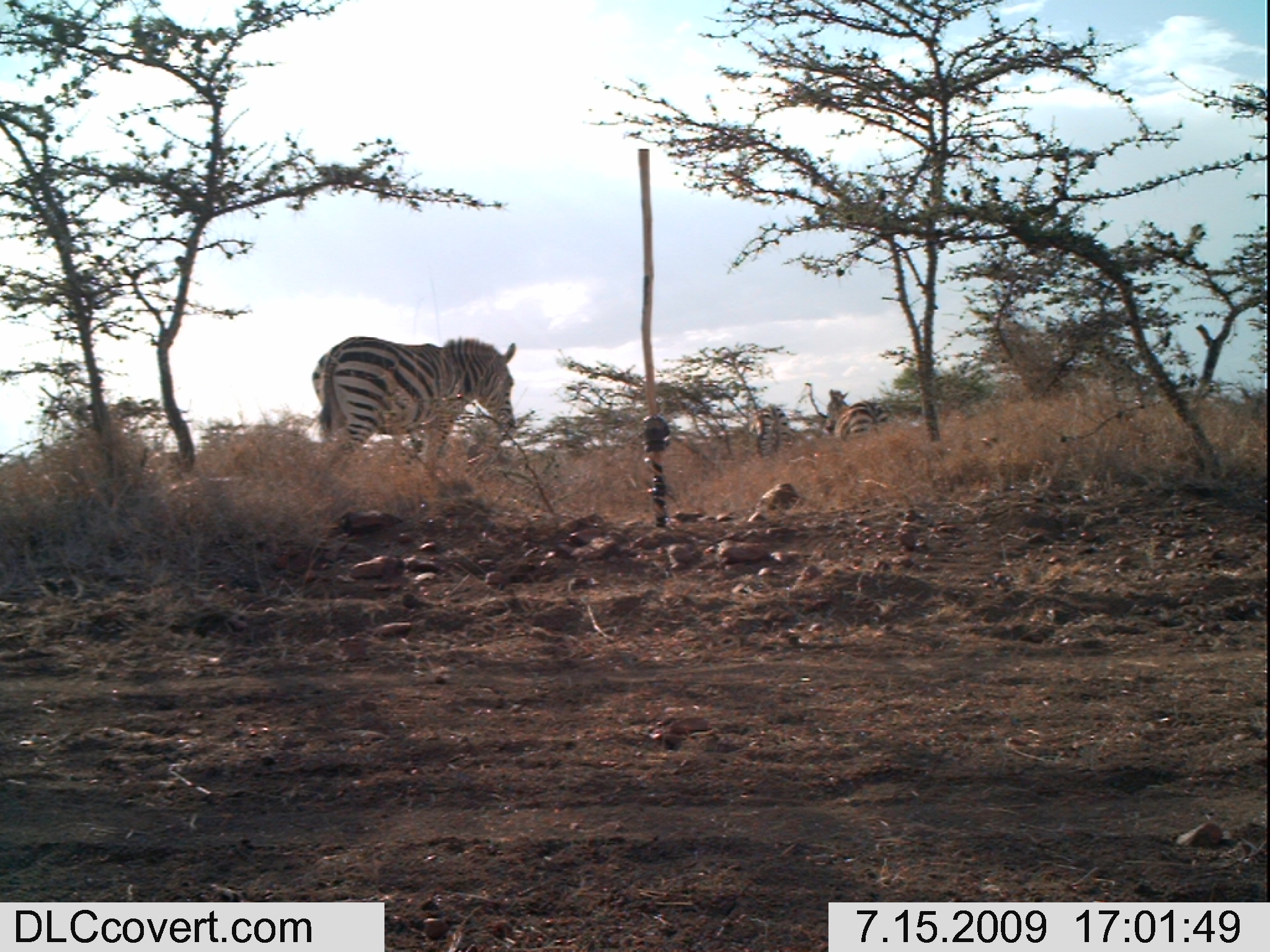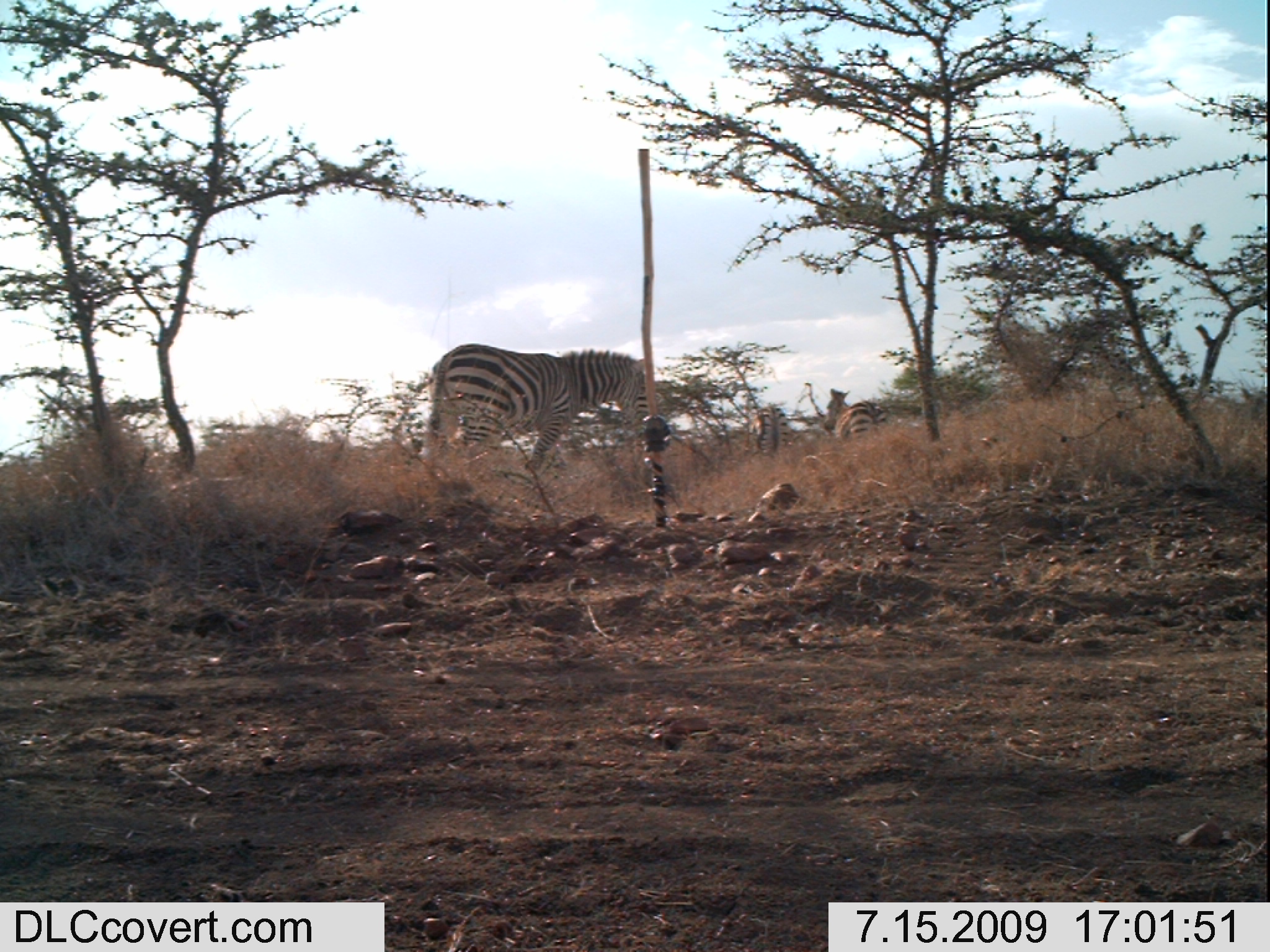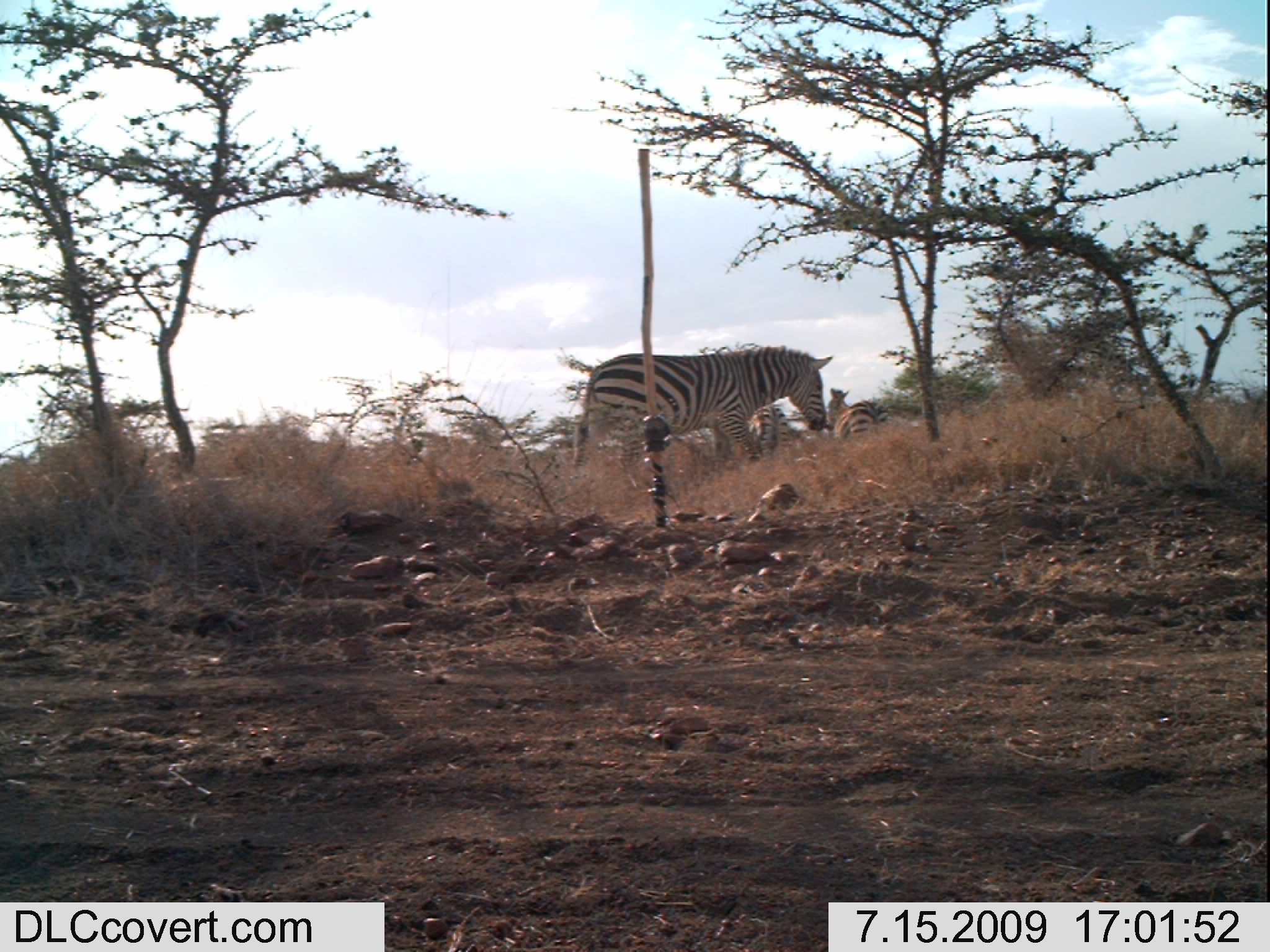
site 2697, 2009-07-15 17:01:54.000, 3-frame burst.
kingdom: Animalia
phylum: Chordata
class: Mammalia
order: Perissodactyla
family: Equidae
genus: Equus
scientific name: Equus quagga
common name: plains zebra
Equus quagga (plains zebra), count 3.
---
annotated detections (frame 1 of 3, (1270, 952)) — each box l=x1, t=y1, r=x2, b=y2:
equus quagga: l=312, t=336, r=516, b=469; l=826, t=389, r=888, b=437; l=749, t=403, r=791, b=457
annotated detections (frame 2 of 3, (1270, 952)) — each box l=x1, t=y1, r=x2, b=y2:
equus quagga: l=421, t=342, r=648, b=483; l=823, t=387, r=890, b=441; l=751, t=405, r=793, b=458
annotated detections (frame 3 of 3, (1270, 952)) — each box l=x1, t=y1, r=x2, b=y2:
equus quagga: l=572, t=346, r=832, b=463; l=828, t=385, r=882, b=440; l=749, t=405, r=791, b=457